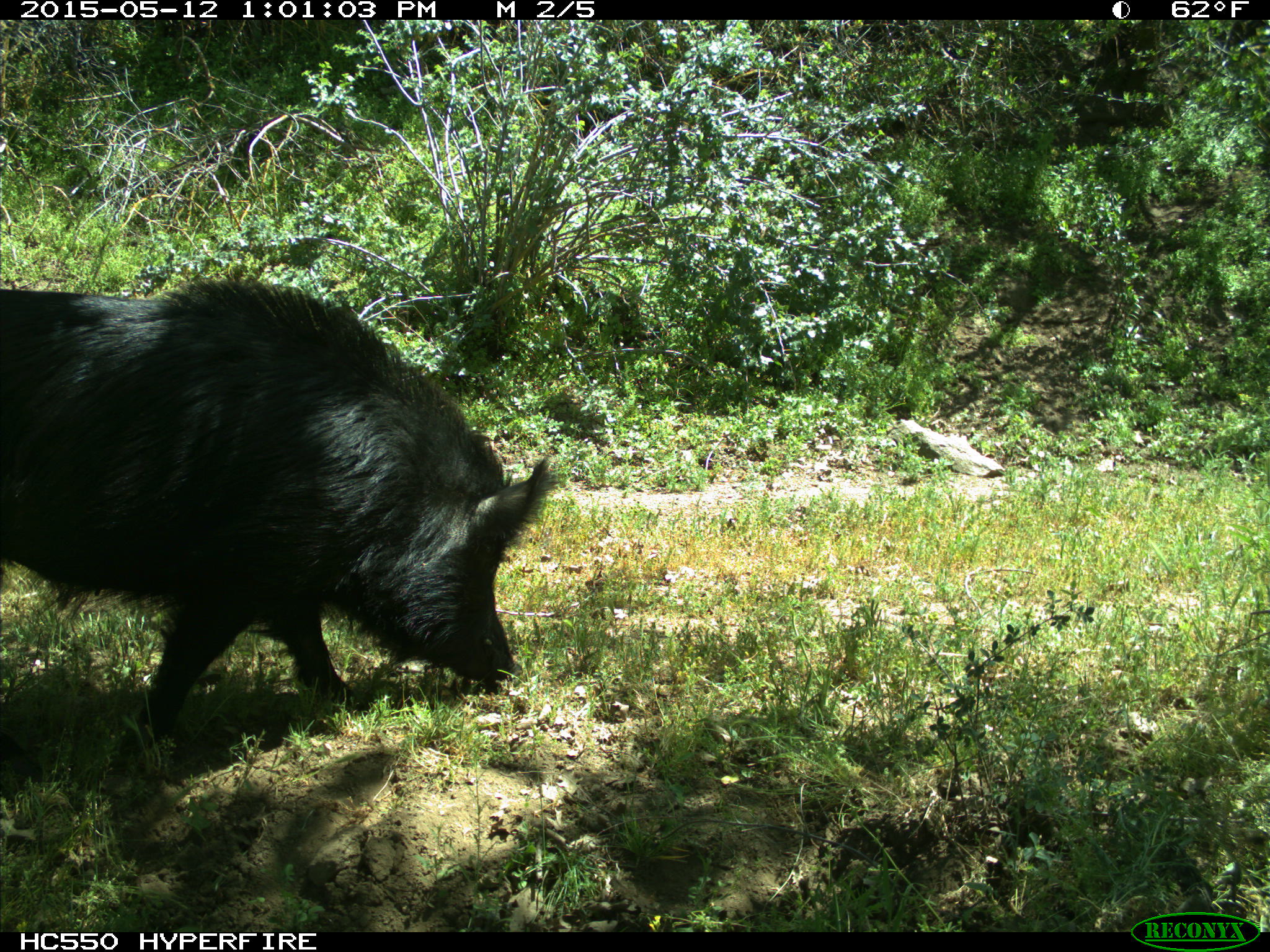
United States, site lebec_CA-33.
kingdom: Animalia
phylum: Chordata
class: Mammalia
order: Artiodactyla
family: Suidae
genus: Sus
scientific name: Sus scrofa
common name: wild boar